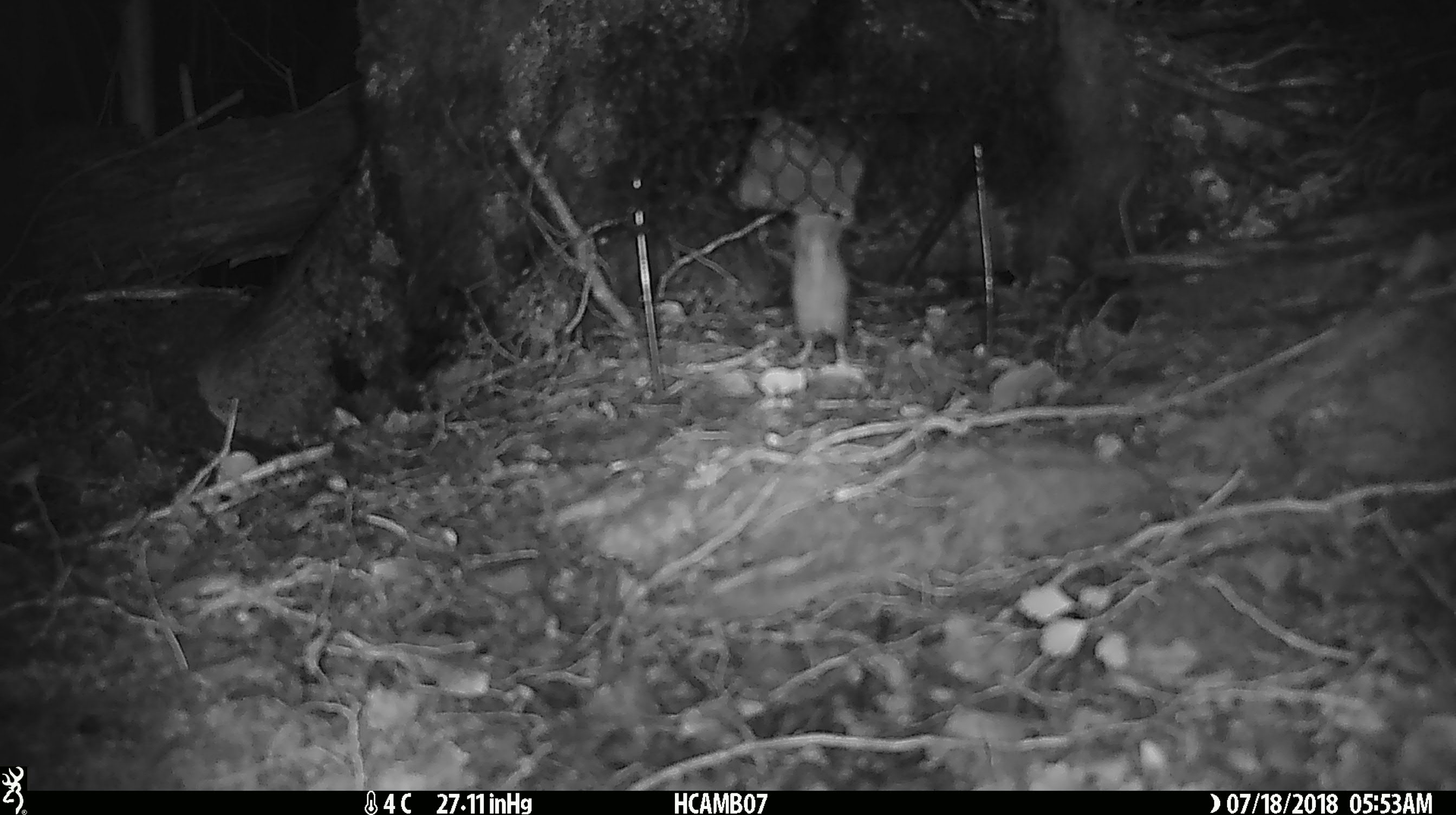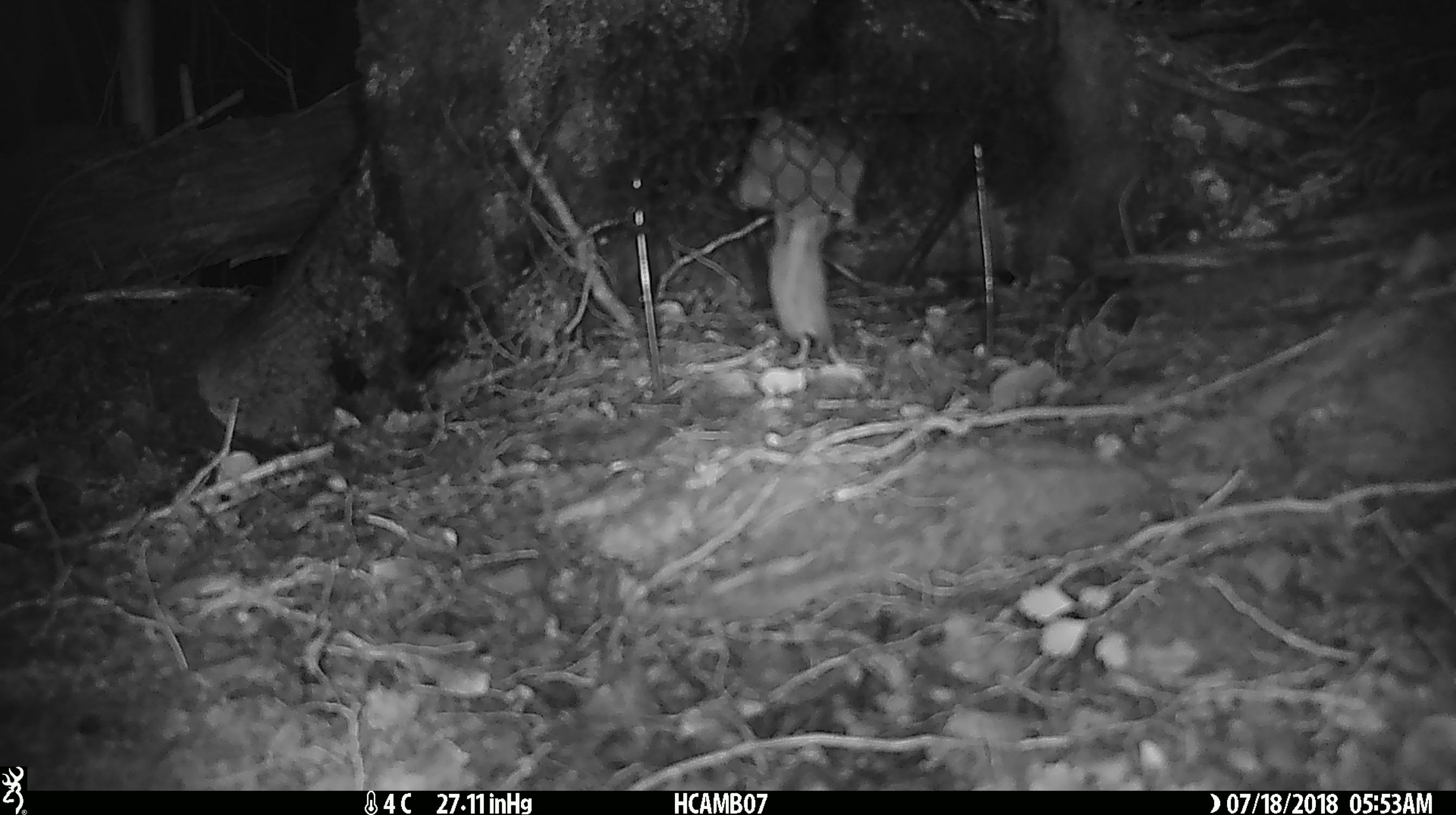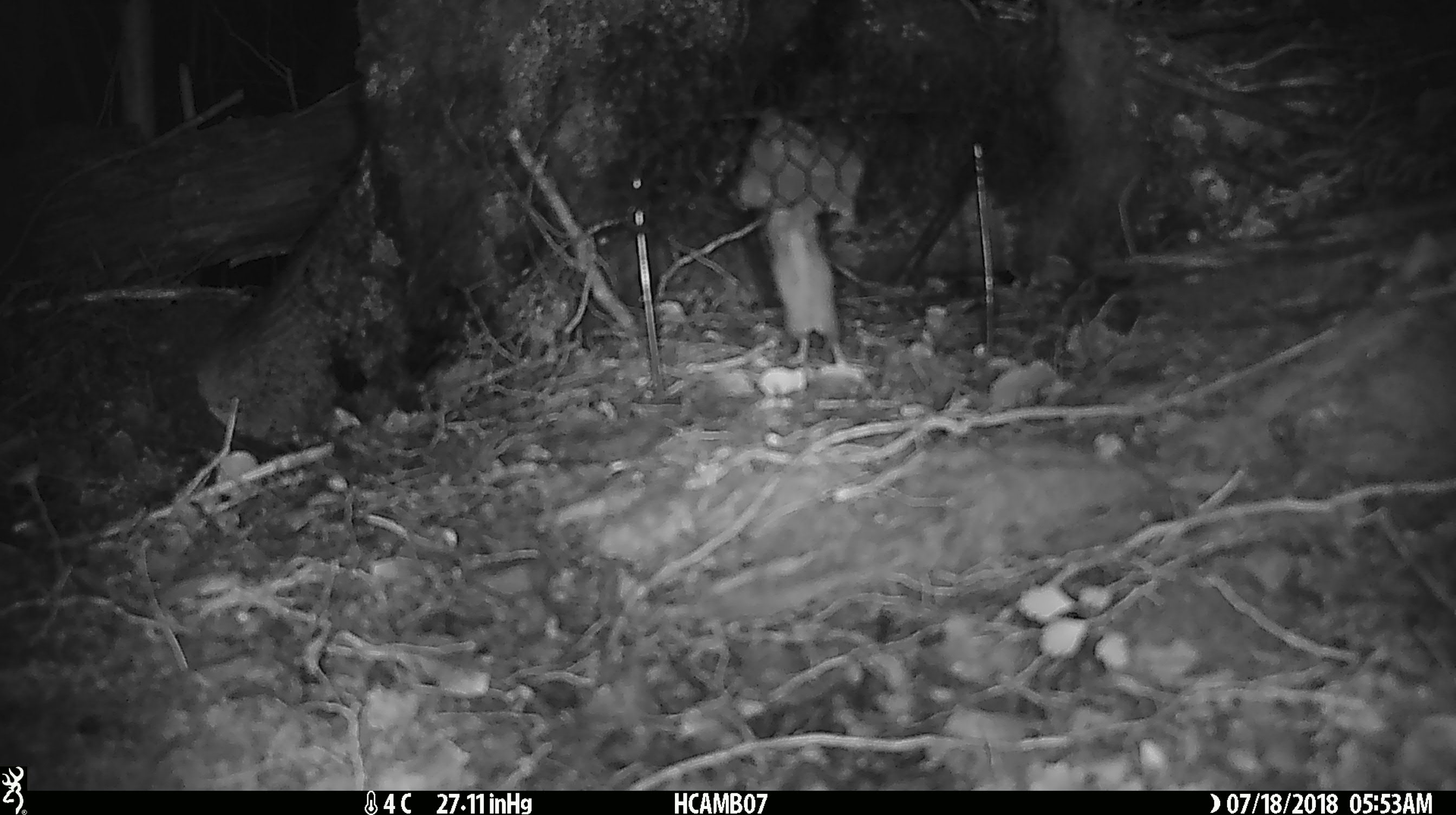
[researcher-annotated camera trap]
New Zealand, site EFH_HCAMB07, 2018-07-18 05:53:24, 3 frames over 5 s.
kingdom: Animalia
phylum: Chordata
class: Mammalia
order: Rodentia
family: Muridae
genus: Mus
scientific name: Mus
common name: mouse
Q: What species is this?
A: Mouse (Mus).